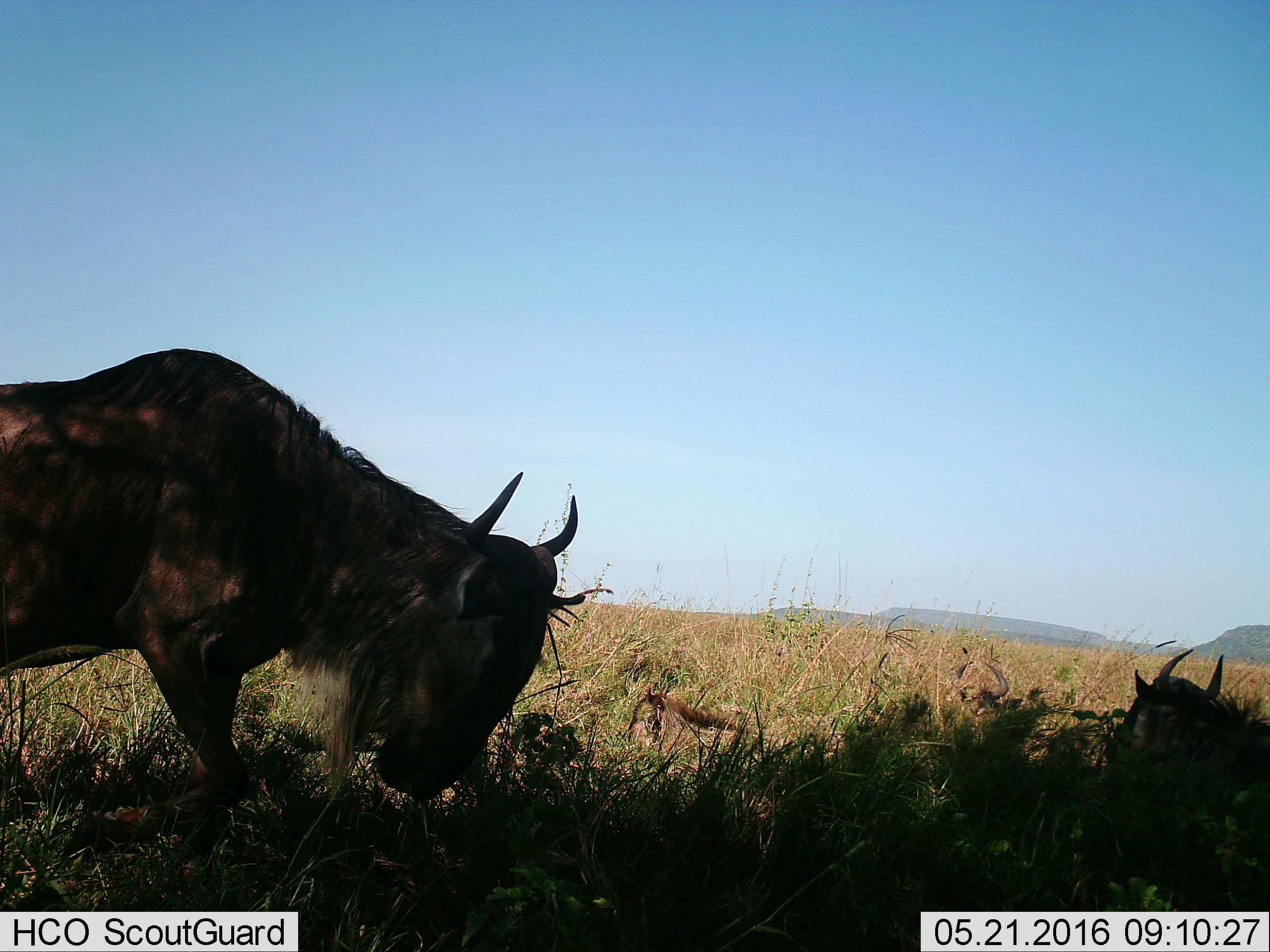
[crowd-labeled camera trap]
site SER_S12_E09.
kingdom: Animalia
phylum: Chordata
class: Mammalia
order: Artiodactyla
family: Bovidae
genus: Connochaetes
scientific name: Connochaetes taurinus taurinus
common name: blue wildebeest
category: wildebeestblue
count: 3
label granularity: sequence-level